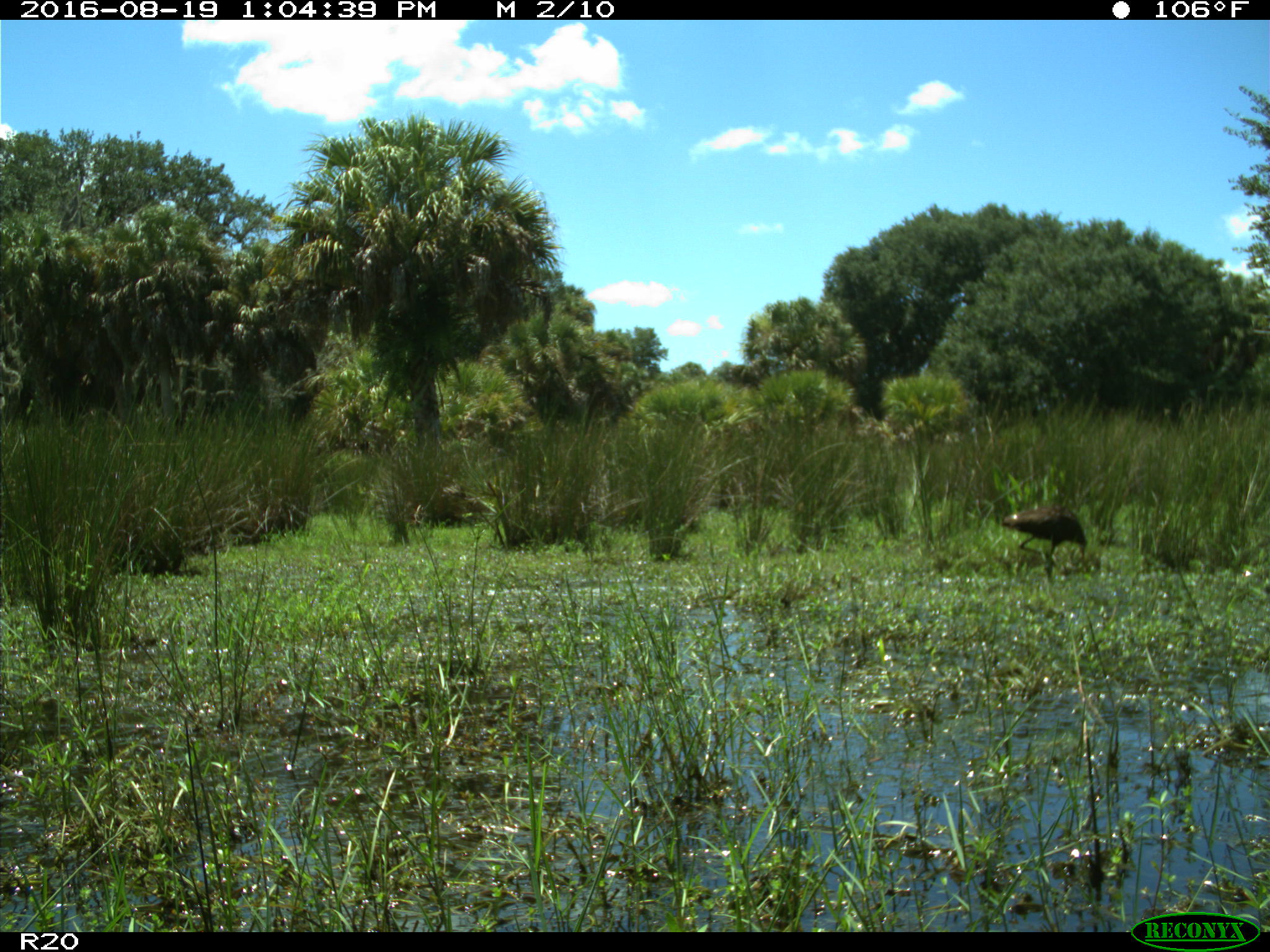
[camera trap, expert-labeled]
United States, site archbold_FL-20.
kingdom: Animalia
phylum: Chordata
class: Aves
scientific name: Aves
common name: birds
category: unidentified bird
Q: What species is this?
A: Unidentified bird (birds) (Aves).